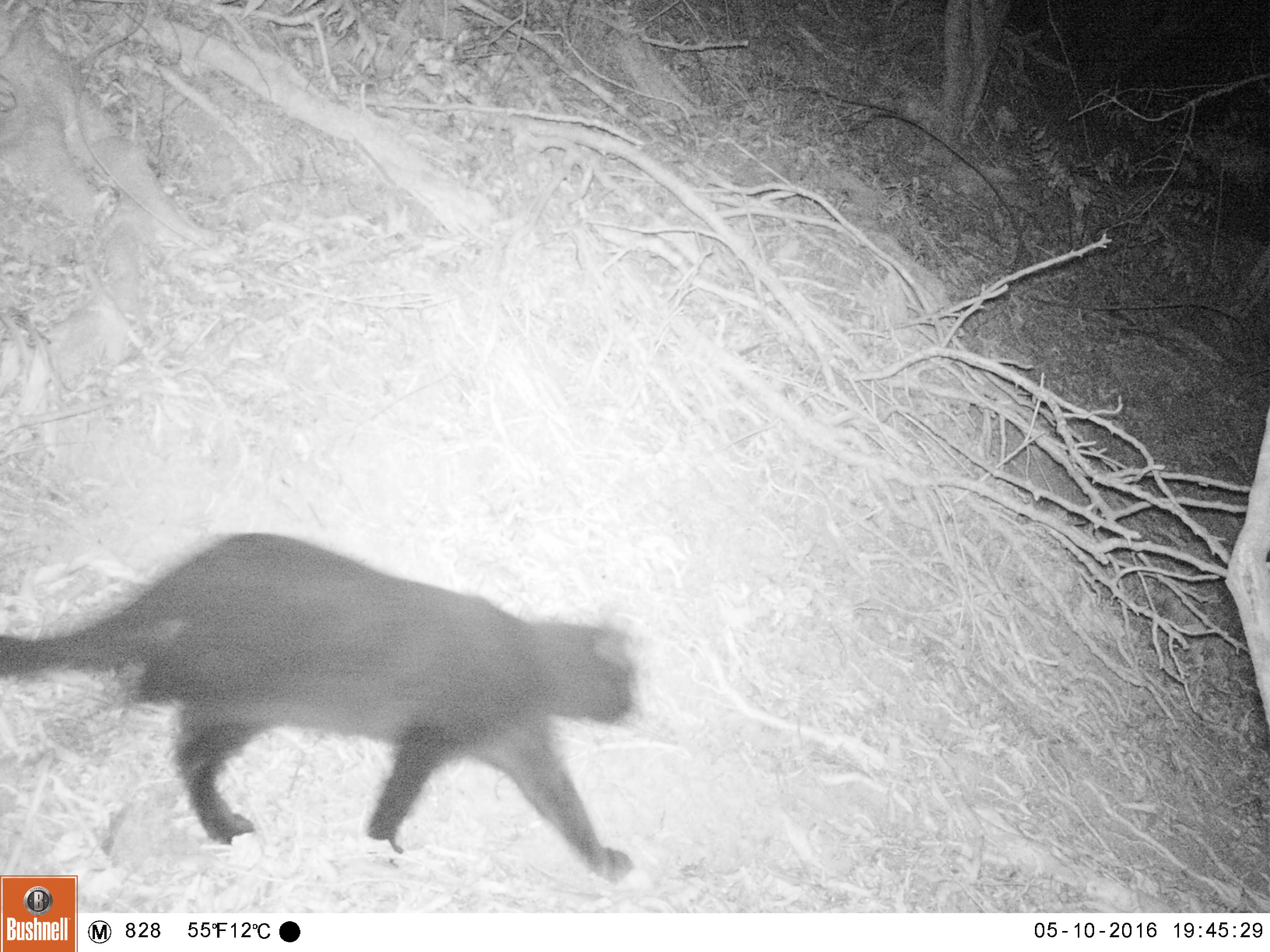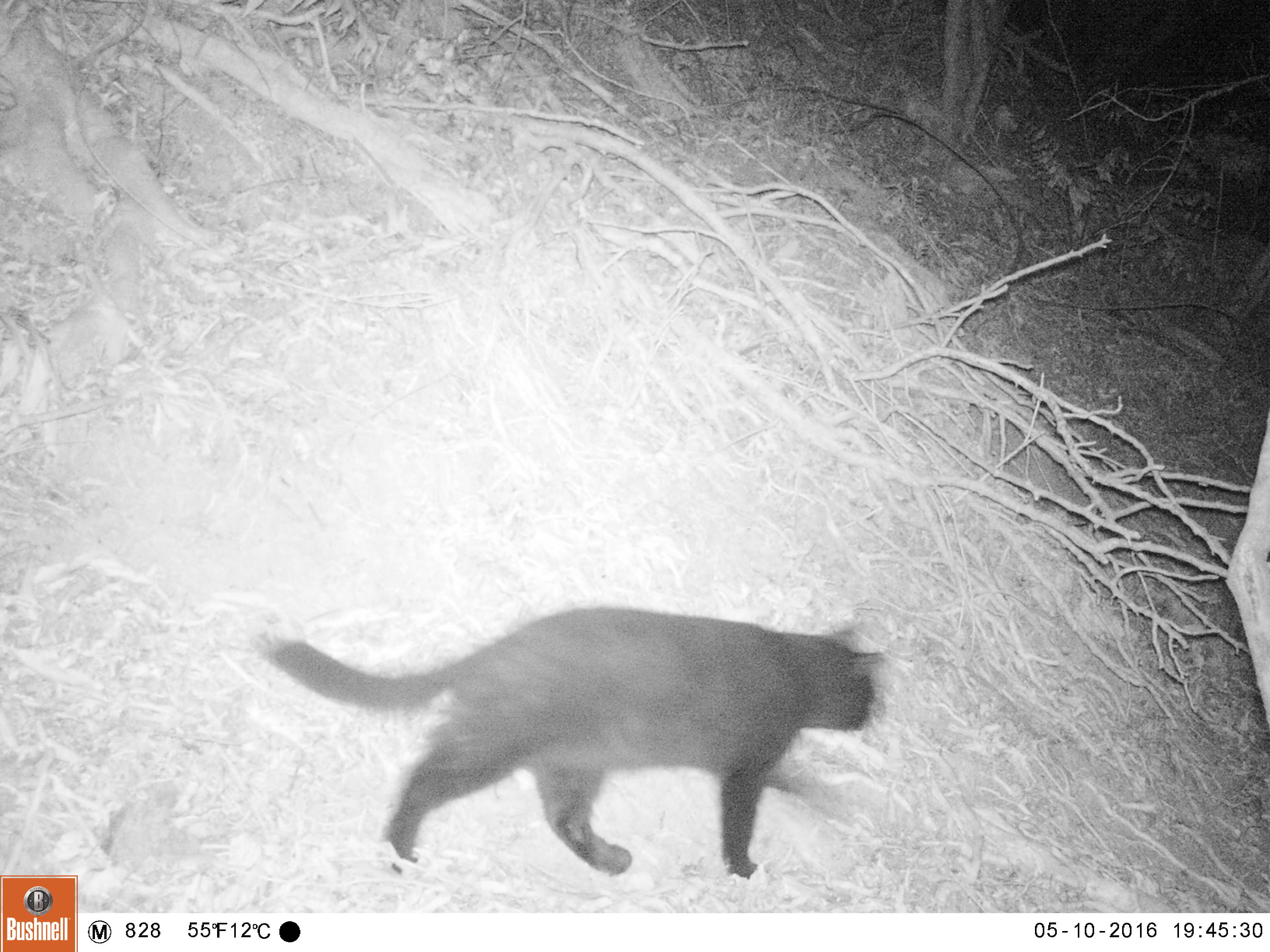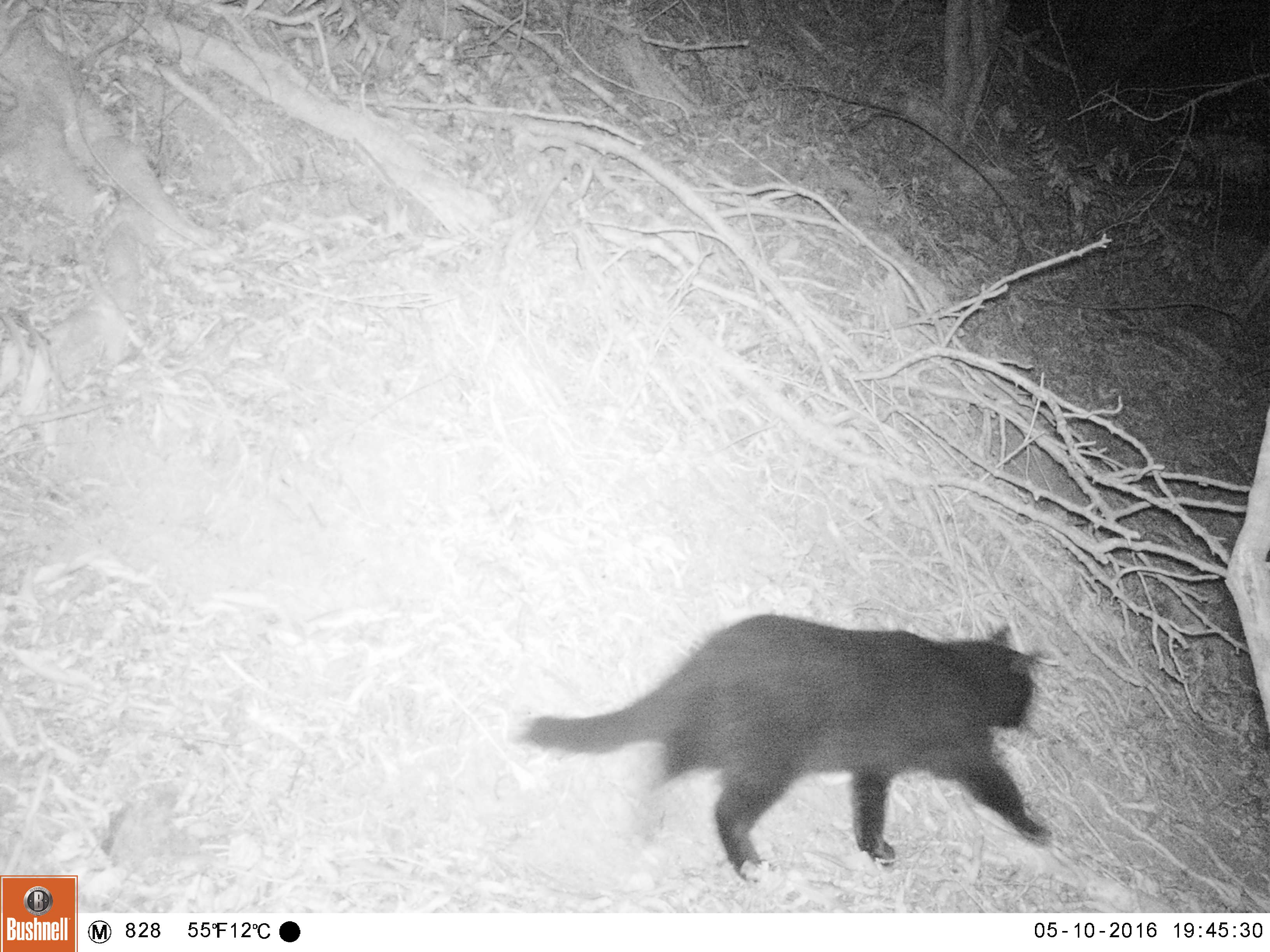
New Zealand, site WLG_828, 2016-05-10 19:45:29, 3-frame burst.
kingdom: Animalia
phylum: Chordata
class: Mammalia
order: Carnivora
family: Felidae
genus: Felis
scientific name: Felis catus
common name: domestic cat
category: cat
Cat (domestic cat) (Felis catus).